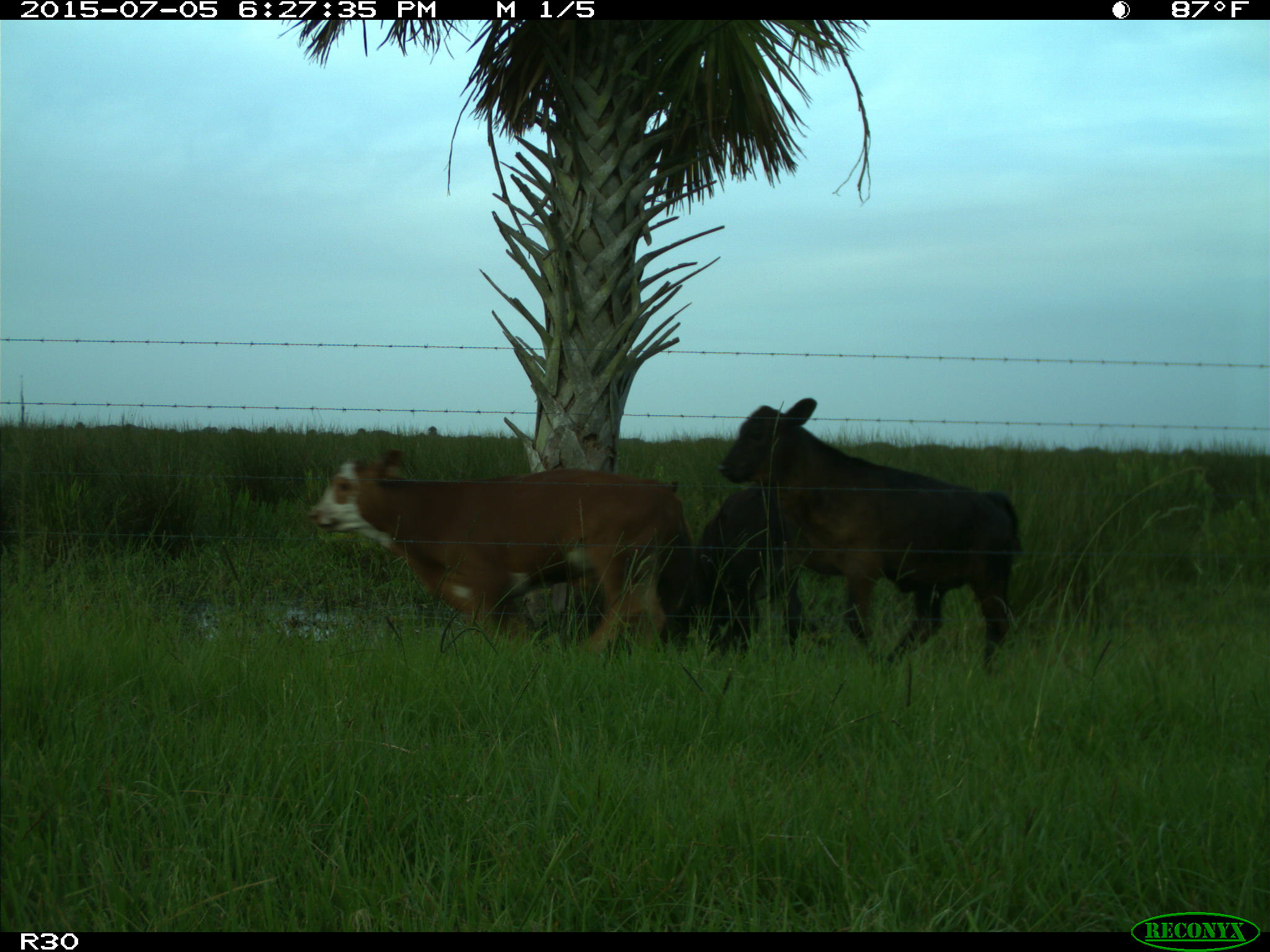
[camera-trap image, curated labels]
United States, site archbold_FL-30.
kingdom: Animalia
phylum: Chordata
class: Mammalia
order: Artiodactyla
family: Bovidae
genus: Bos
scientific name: Bos taurus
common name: domestic cow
Bos taurus (domestic cow).